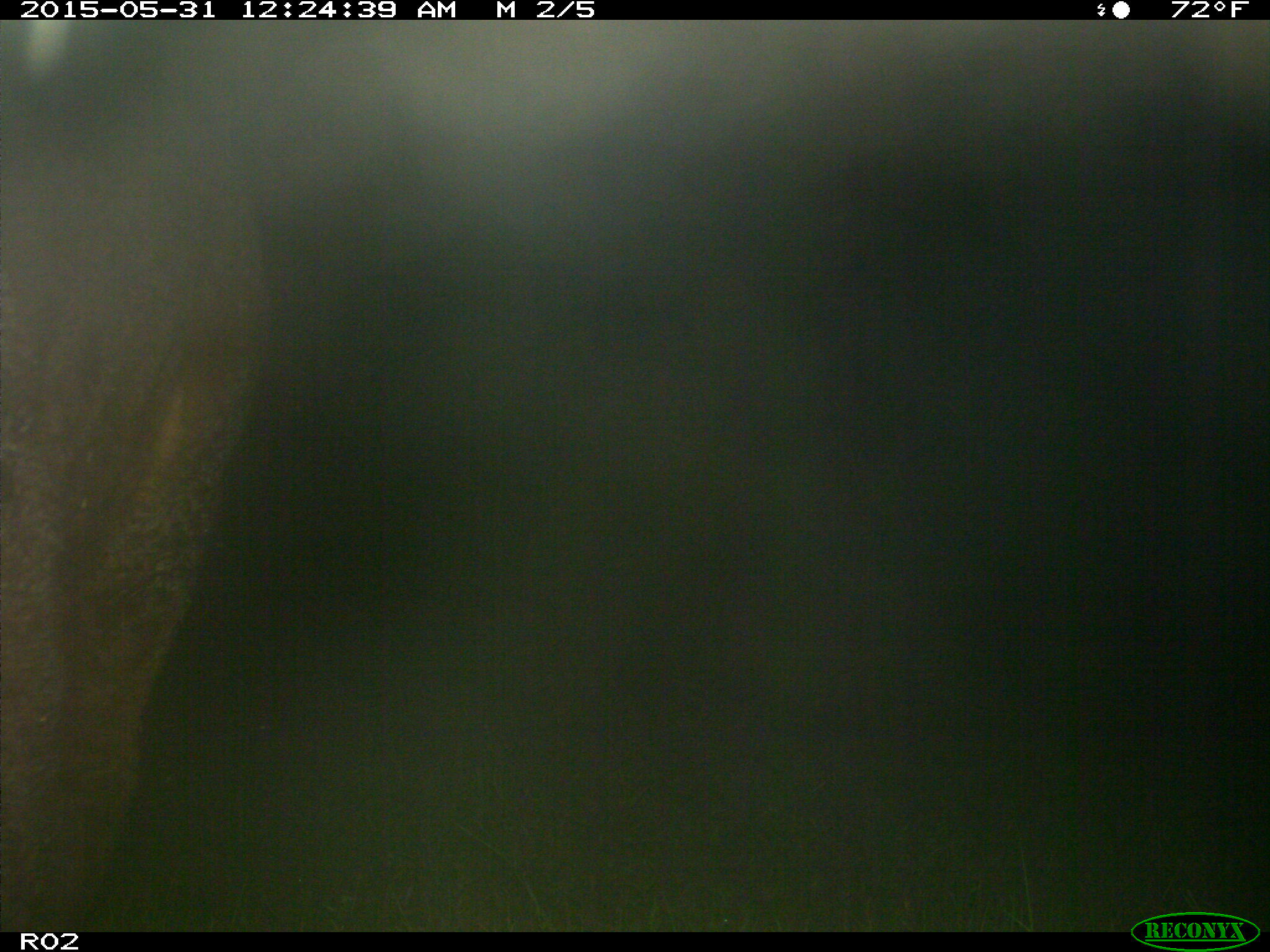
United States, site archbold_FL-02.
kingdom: Animalia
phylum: Chordata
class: Mammalia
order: Artiodactyla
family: Bovidae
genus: Bos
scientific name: Bos taurus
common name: domestic cow